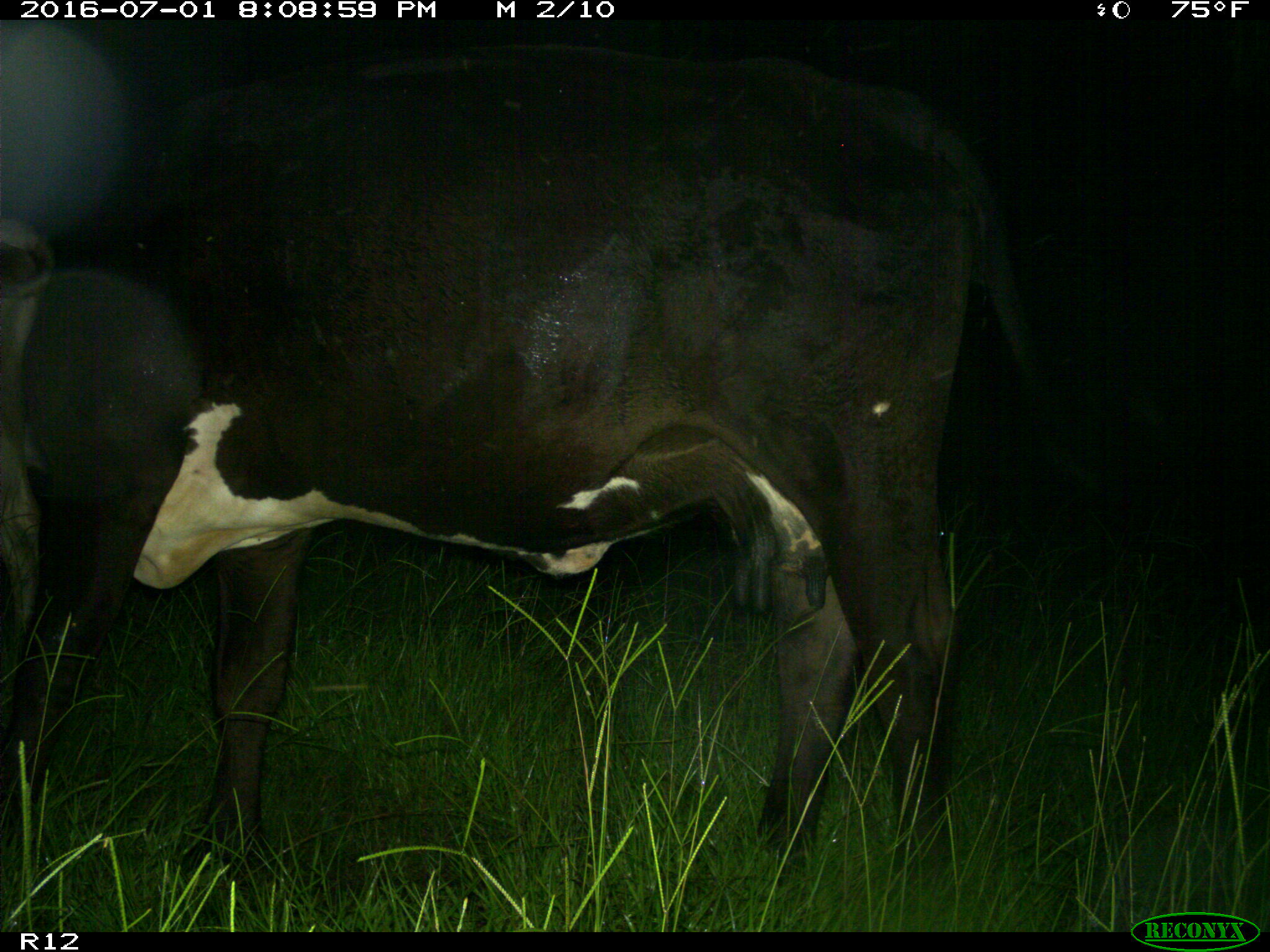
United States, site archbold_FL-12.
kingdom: Animalia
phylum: Chordata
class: Mammalia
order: Artiodactyla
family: Bovidae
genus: Bos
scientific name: Bos taurus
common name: domestic cow